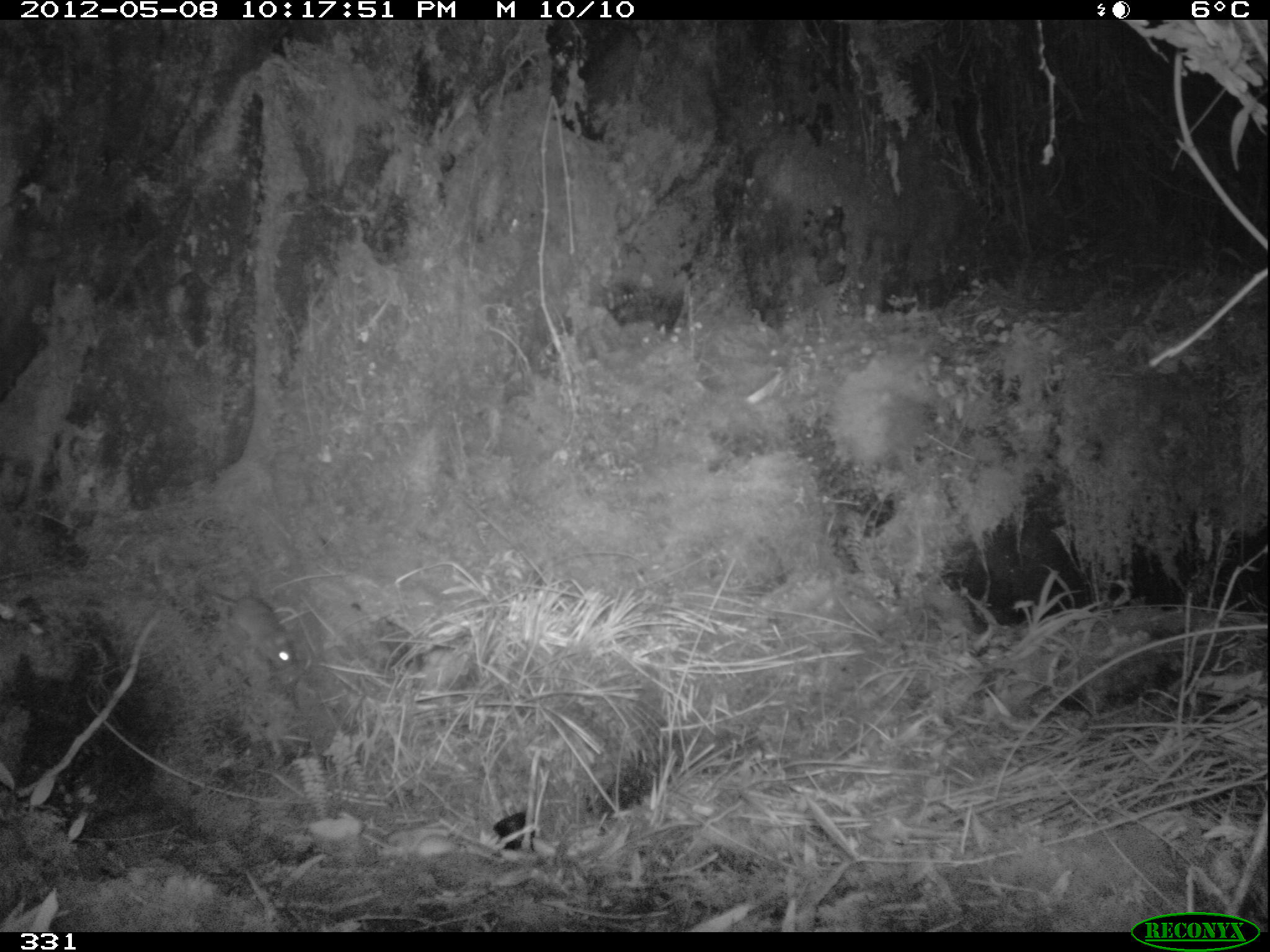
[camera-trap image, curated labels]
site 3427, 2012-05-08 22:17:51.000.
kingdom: Animalia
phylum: Chordata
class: Mammalia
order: Rodentia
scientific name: Rodentia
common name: rodents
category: unknown rodent